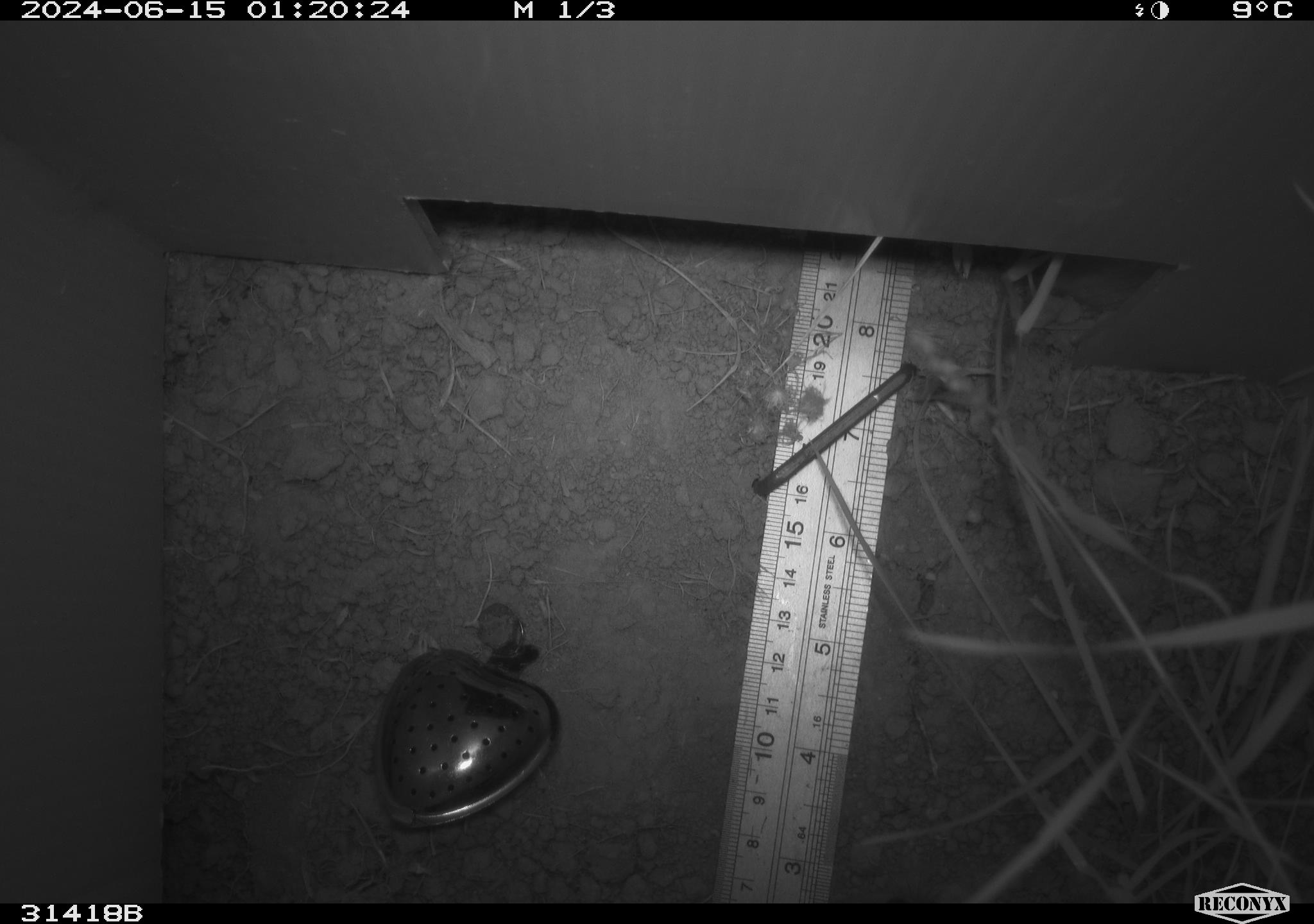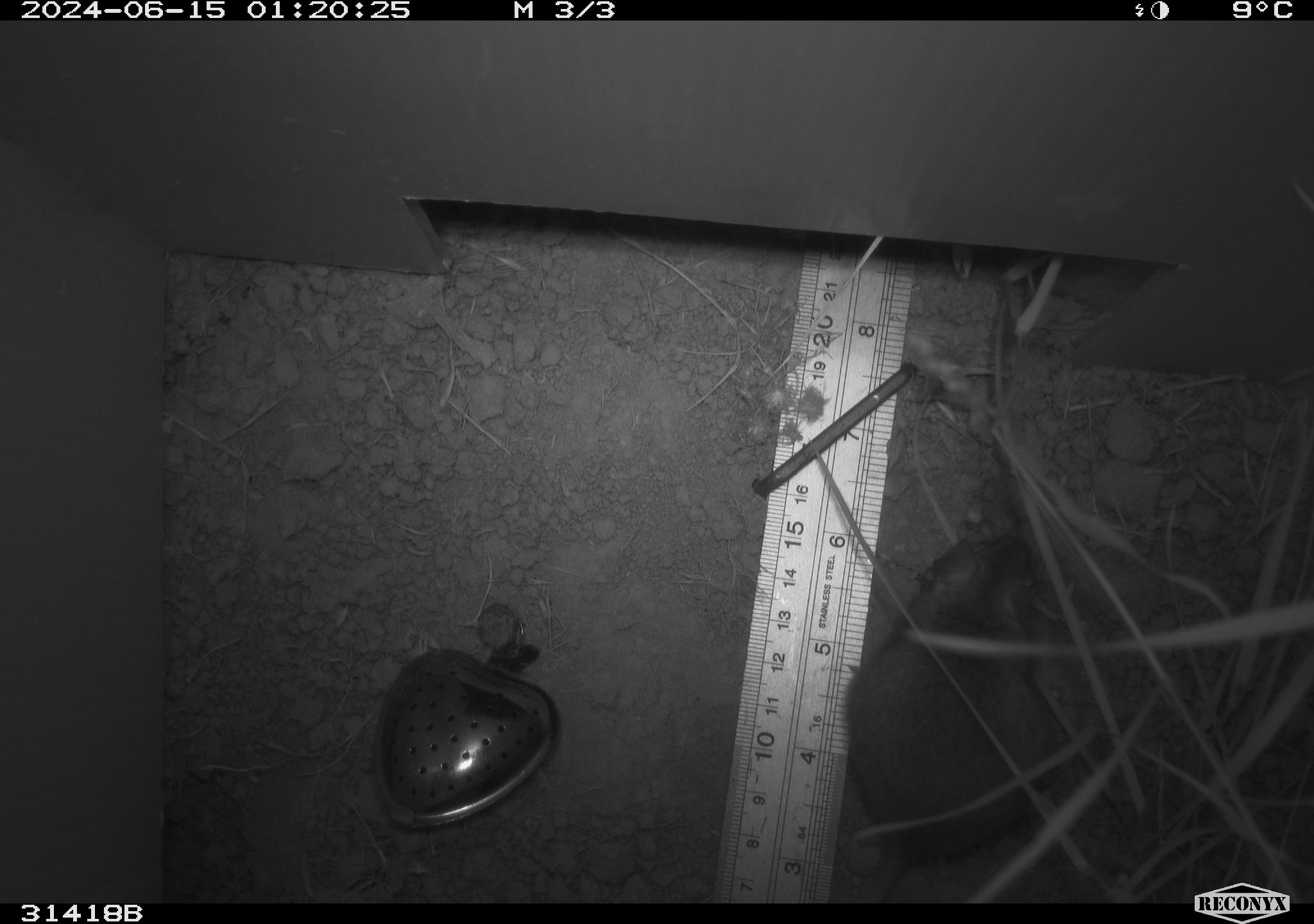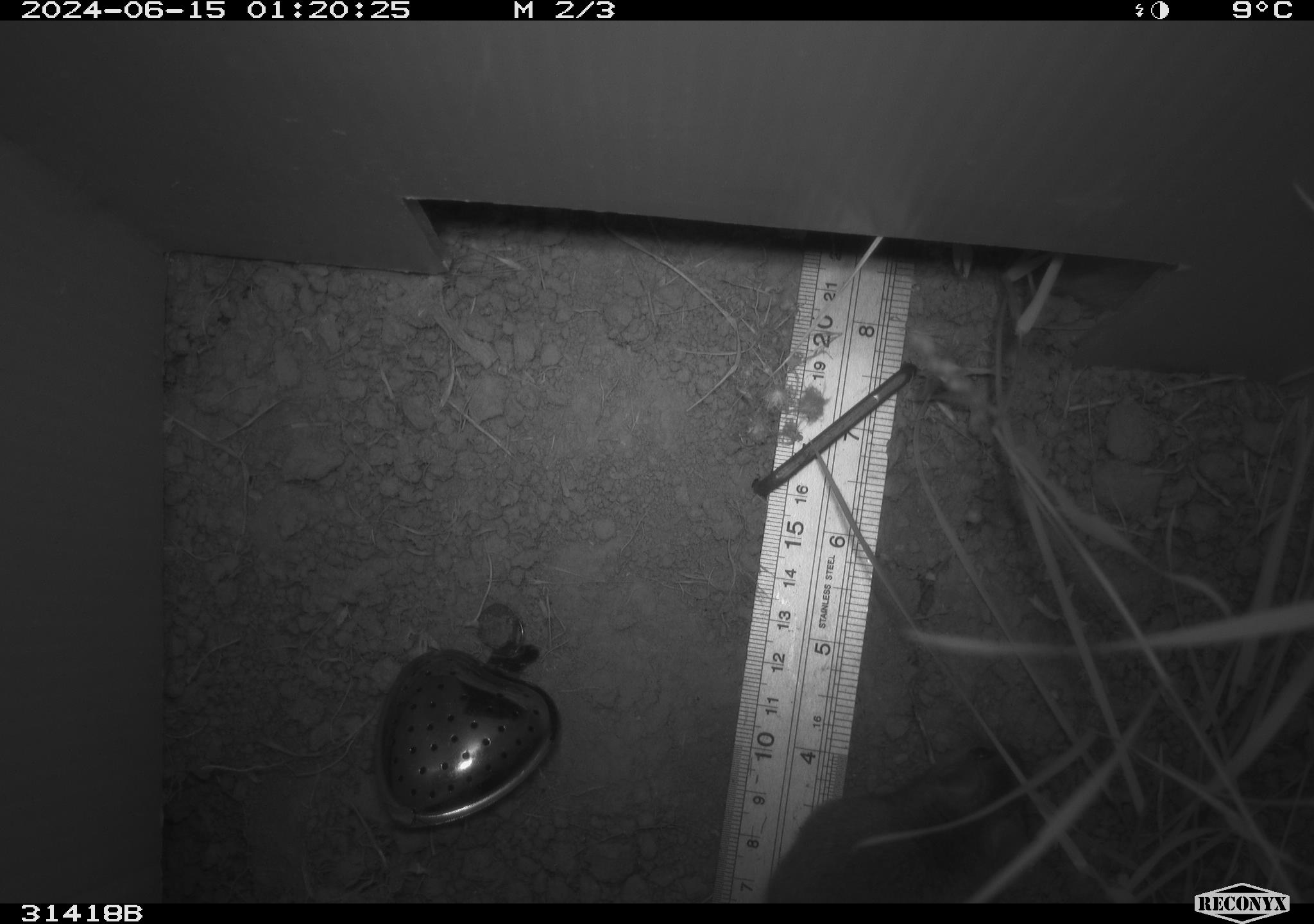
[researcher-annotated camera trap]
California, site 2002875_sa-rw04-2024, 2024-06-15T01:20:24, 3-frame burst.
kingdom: Animalia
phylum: Chordata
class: Mammalia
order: Rodentia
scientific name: Rodentia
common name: rodent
Rodent (Rodentia).